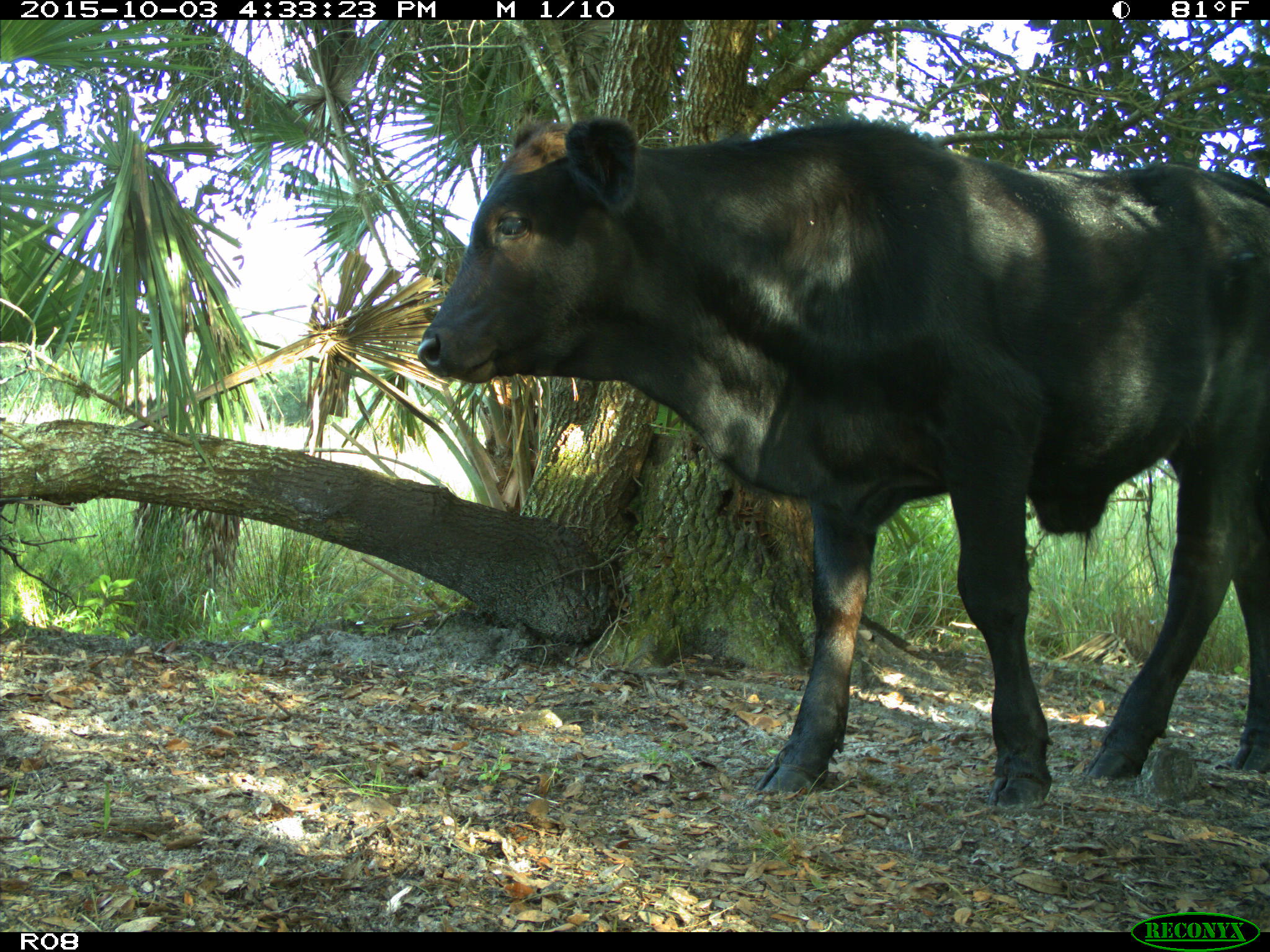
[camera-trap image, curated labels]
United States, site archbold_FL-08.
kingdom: Animalia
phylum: Chordata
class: Mammalia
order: Artiodactyla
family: Bovidae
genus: Bos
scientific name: Bos taurus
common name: domestic cow